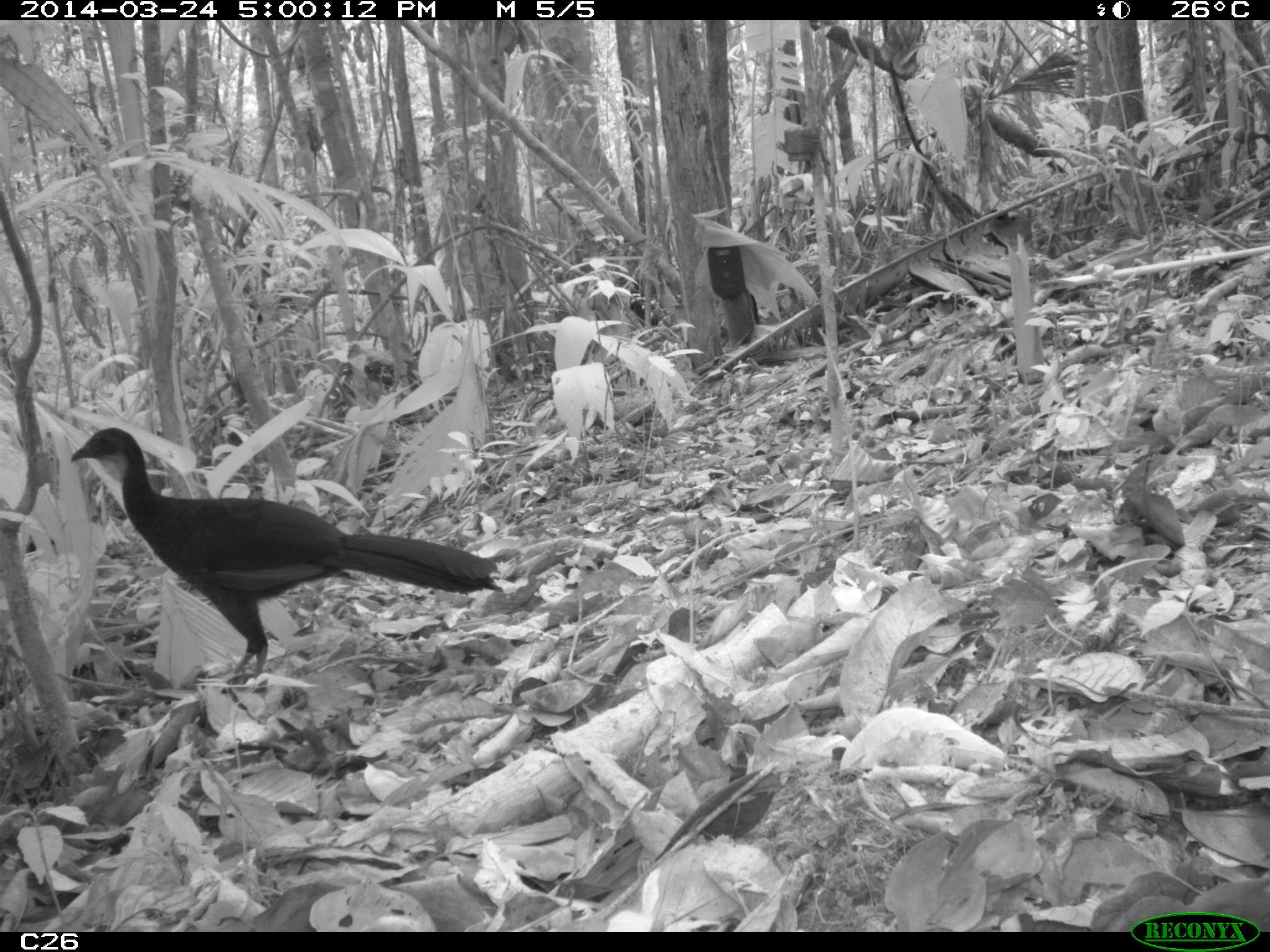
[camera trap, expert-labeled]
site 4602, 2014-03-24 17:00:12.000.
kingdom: Animalia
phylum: Chordata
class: Aves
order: Galliformes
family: Cracidae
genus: Penelope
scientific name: Penelope jacquacu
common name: spix's guan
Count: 1.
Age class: adult.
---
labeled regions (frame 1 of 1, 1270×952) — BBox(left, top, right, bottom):
penelope jacquacu: BBox(67, 427, 503, 678)